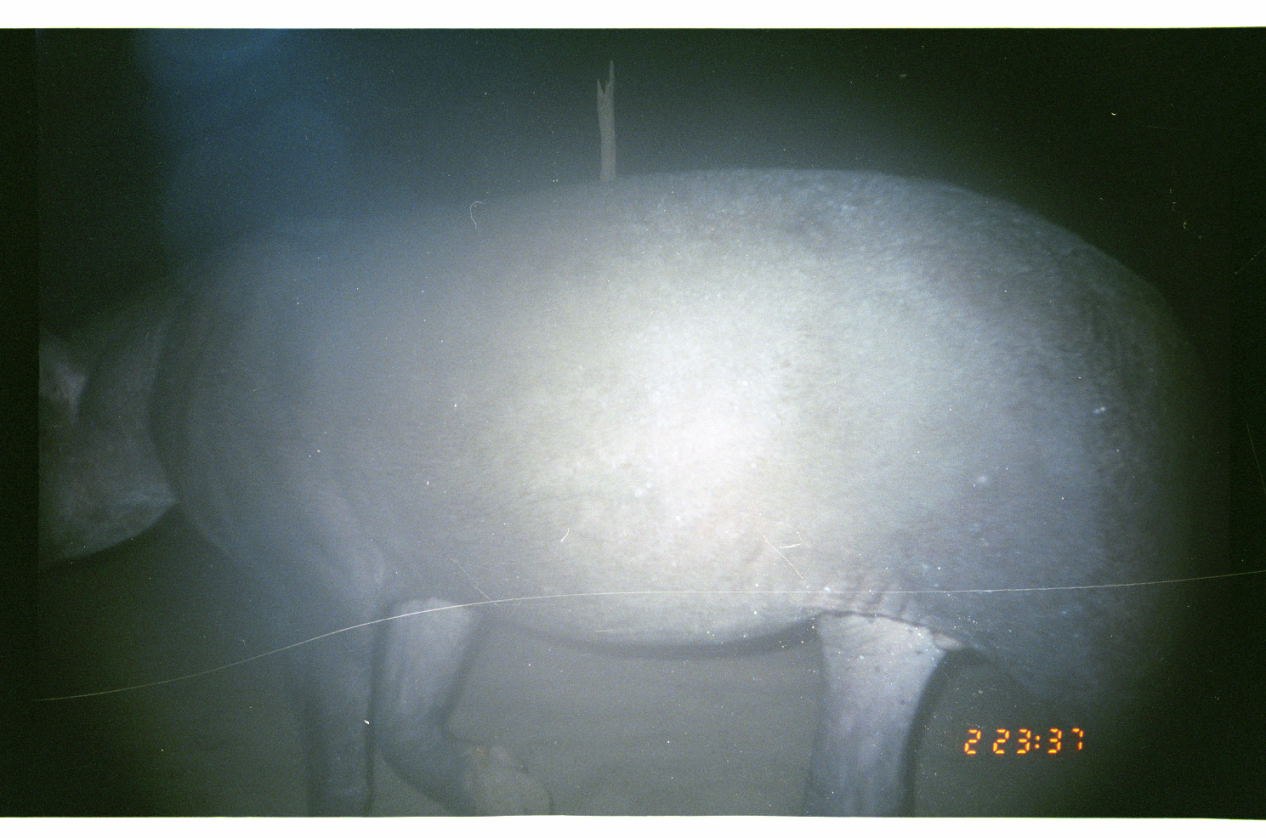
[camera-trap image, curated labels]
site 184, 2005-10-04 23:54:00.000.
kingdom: Animalia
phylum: Chordata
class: Mammalia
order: Perissodactyla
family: Tapiridae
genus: Tapirus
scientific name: Tapirus terrestris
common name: south american tapir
Tapirus terrestris (south american tapir).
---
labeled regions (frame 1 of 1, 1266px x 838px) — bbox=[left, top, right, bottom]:
tapirus terrestris: bbox=[40, 165, 1236, 816]